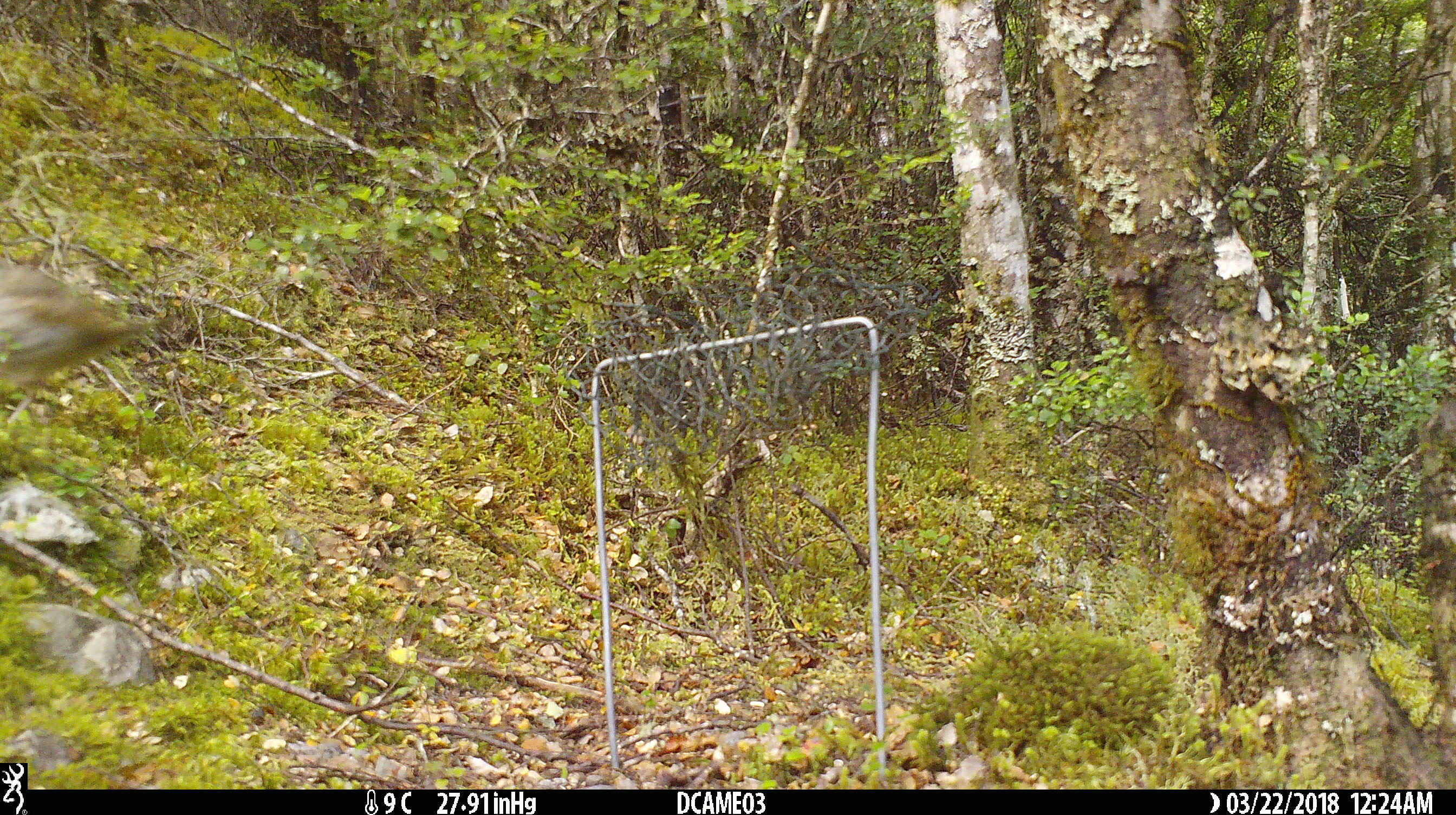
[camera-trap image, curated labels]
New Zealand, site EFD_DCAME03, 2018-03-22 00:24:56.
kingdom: Animalia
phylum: Chordata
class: Aves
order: Passeriformes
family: Turdidae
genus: Turdus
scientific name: Turdus philomelos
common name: song thrush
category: thrush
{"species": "thrush (song thrush) (Turdus philomelos)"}